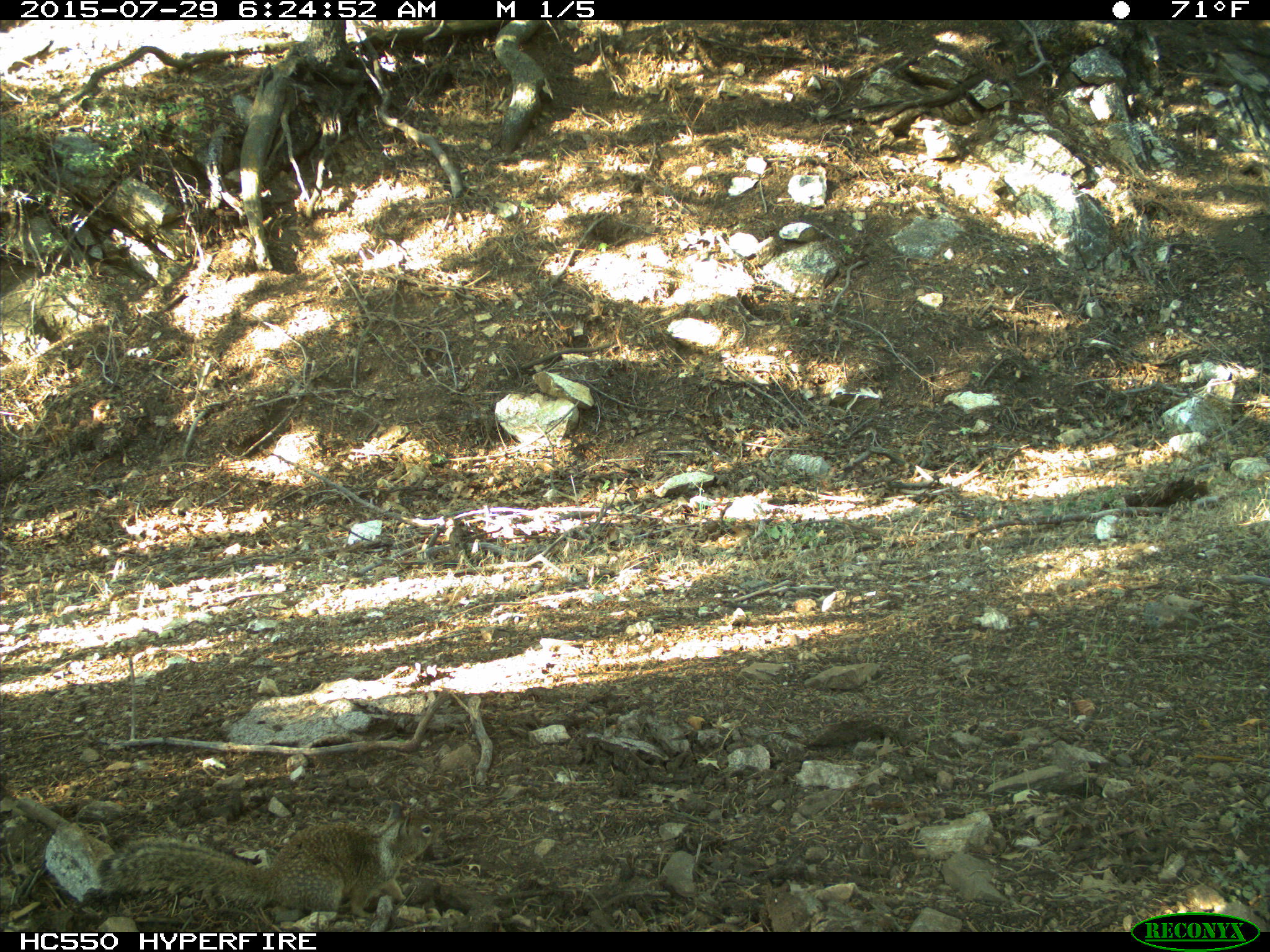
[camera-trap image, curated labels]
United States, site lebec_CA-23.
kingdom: Animalia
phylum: Chordata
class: Mammalia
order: Rodentia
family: Sciuridae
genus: Otospermophilus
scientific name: Otospermophilus beecheyi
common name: california ground squirrel